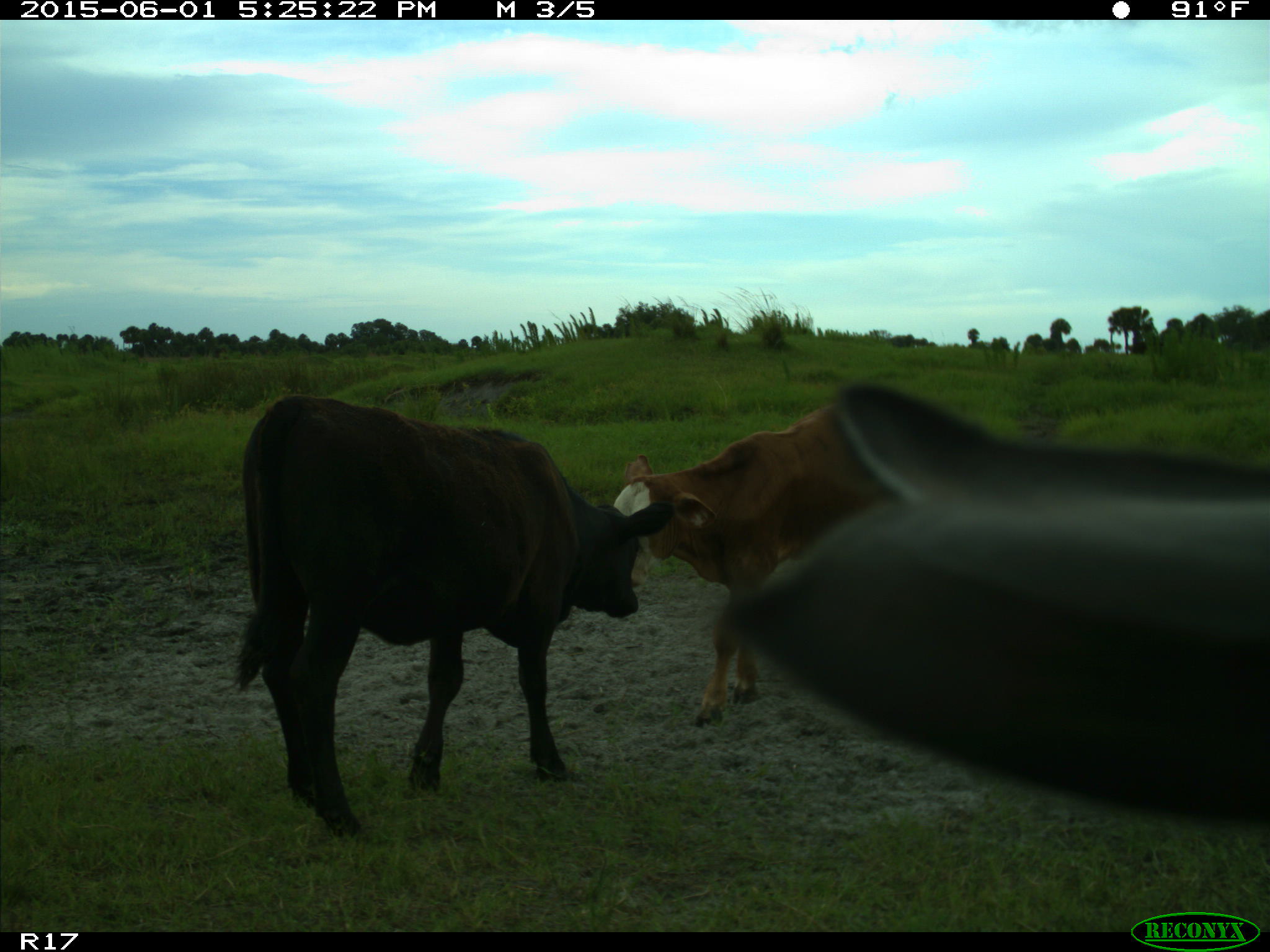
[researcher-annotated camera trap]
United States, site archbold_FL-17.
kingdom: Animalia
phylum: Chordata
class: Mammalia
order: Artiodactyla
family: Bovidae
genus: Bos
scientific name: Bos taurus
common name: domestic cow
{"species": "Bos taurus (domestic cow)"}